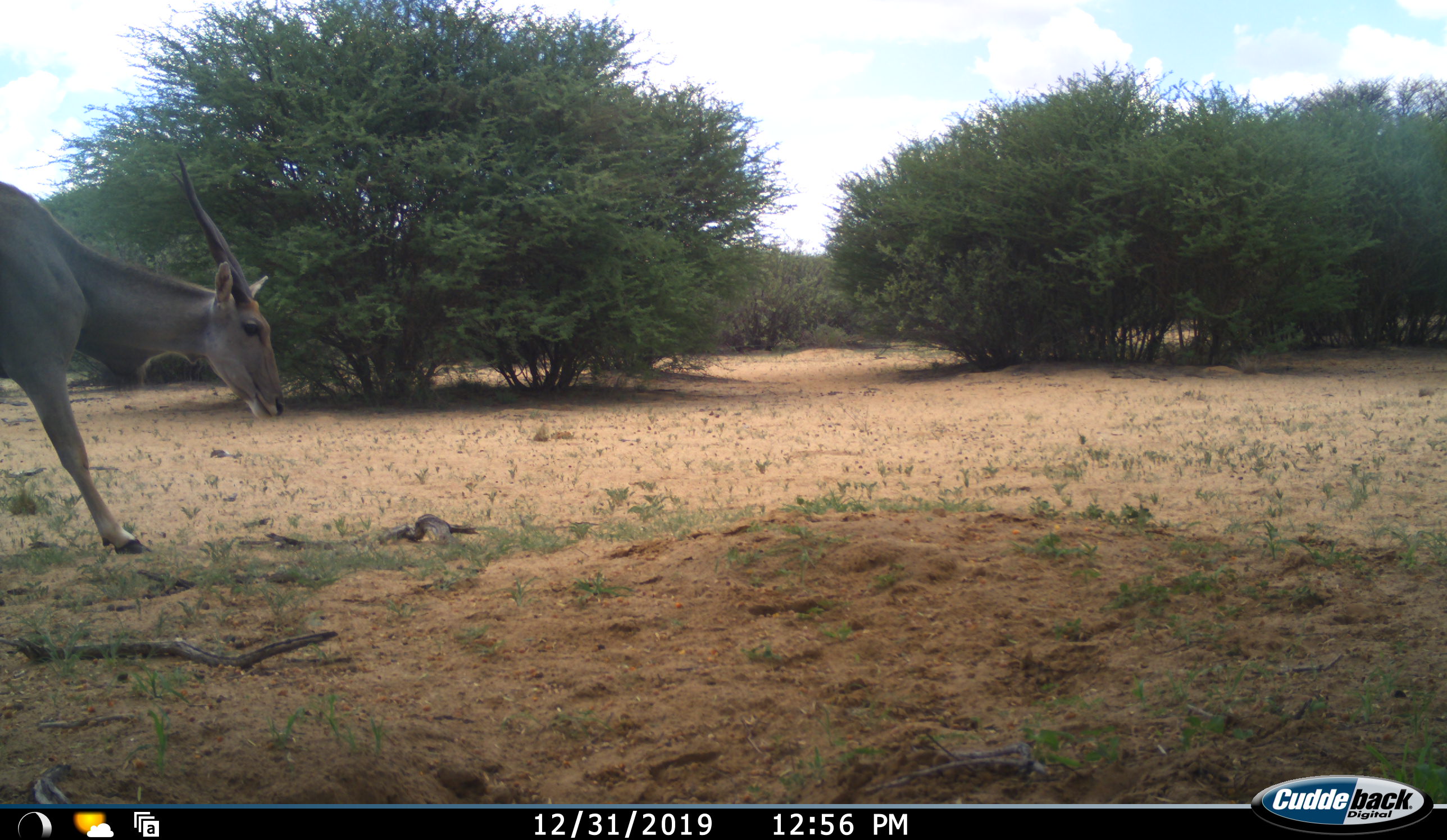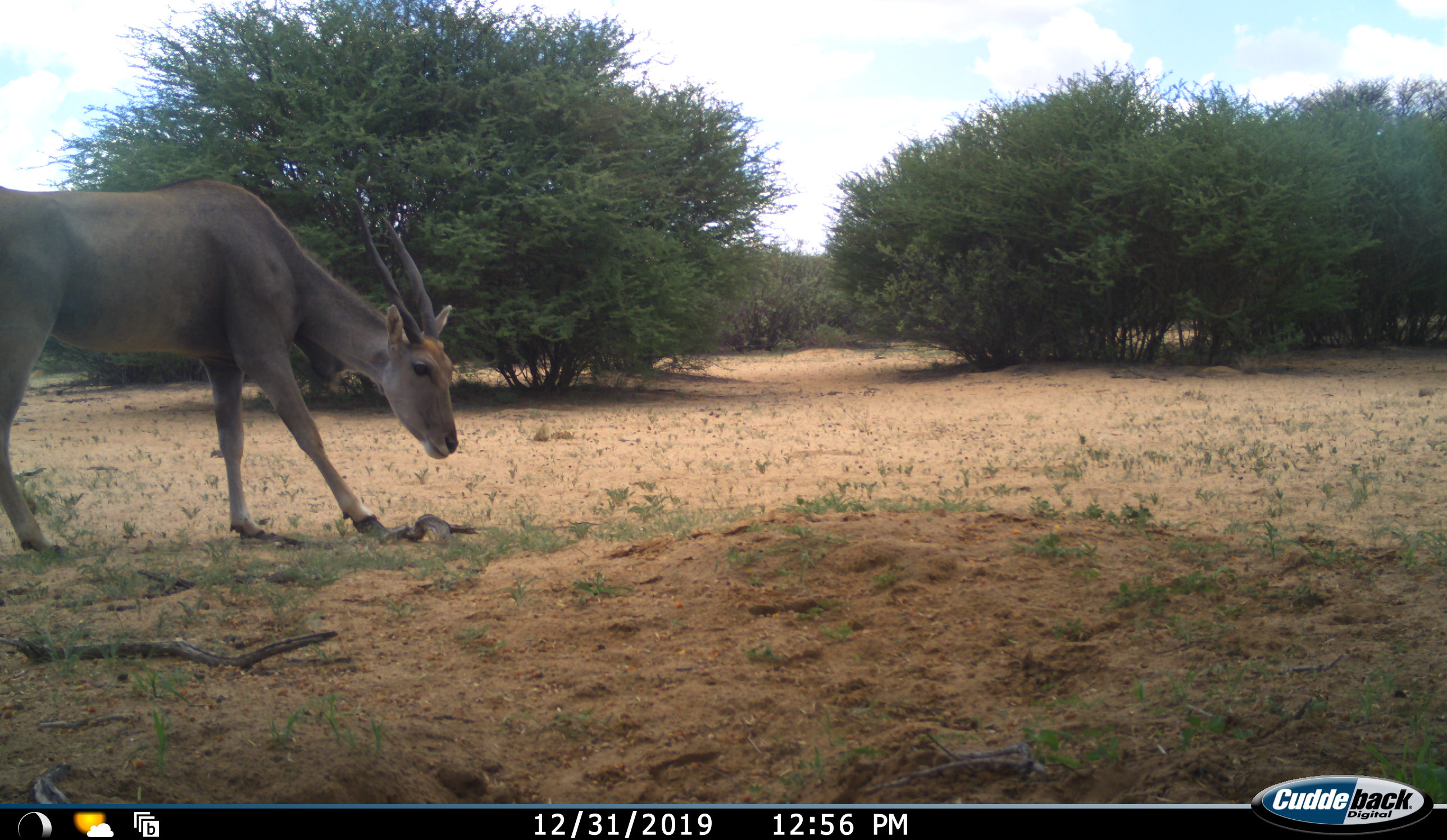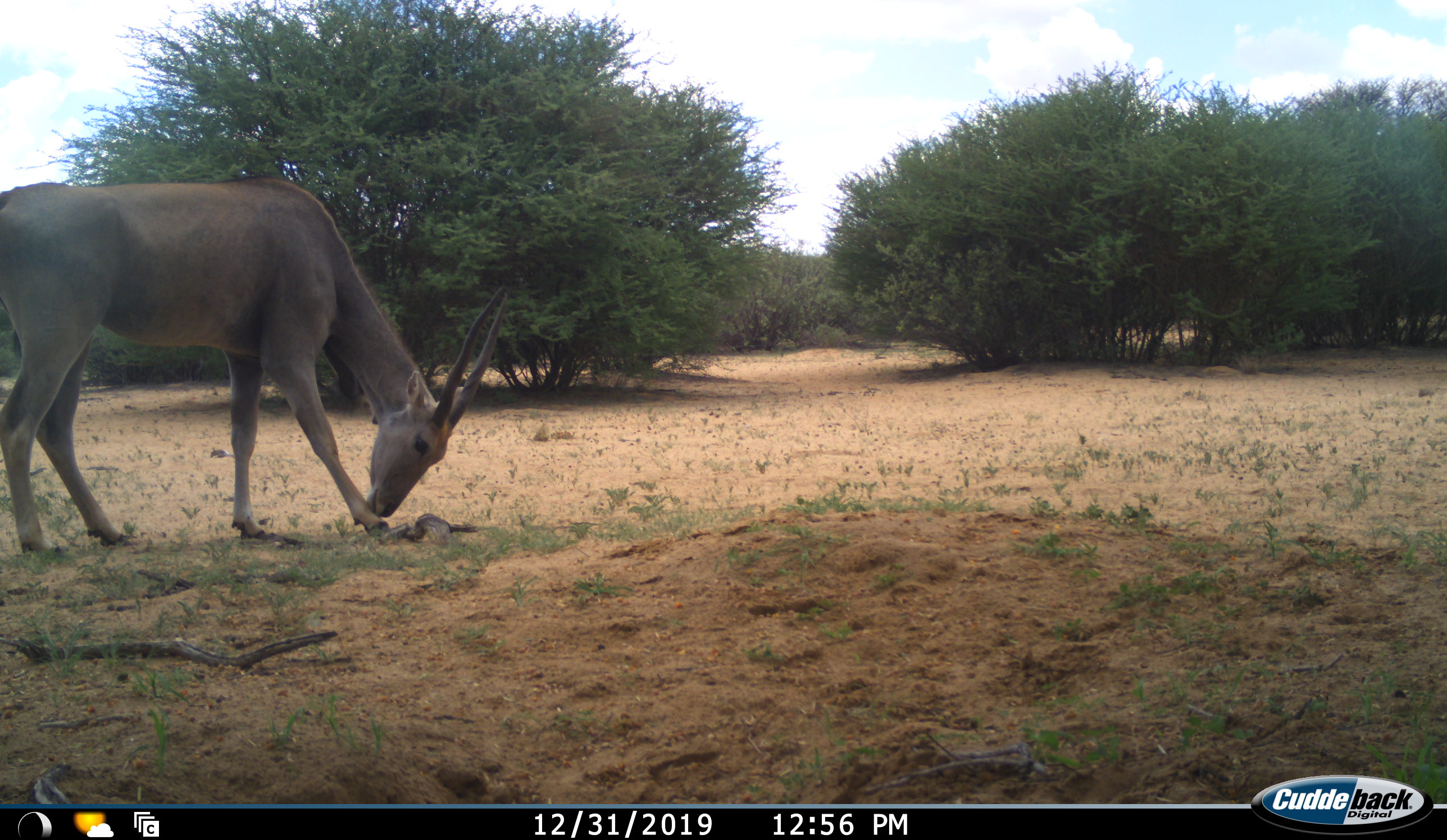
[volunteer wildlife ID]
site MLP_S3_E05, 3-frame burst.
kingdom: Animalia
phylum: Chordata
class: Mammalia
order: Artiodactyla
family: Bovidae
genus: Tragelaphus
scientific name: Tragelaphus oryx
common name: eland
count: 1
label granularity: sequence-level